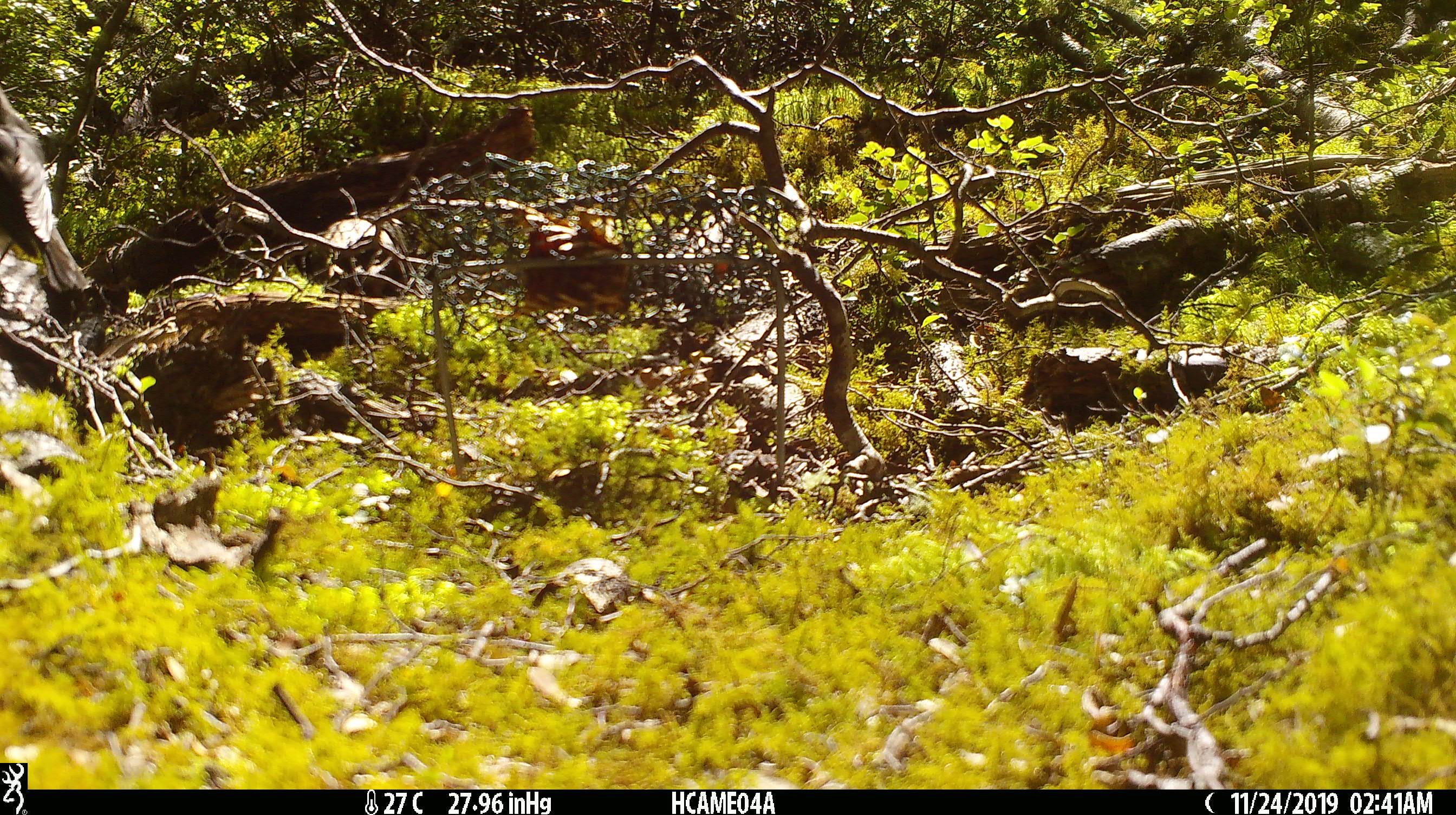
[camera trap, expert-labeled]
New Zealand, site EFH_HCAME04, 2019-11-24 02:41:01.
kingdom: Animalia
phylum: Chordata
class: Aves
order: Passeriformes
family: Petroicidae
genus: Petroica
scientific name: Petroica australis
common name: new zealand robin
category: robin